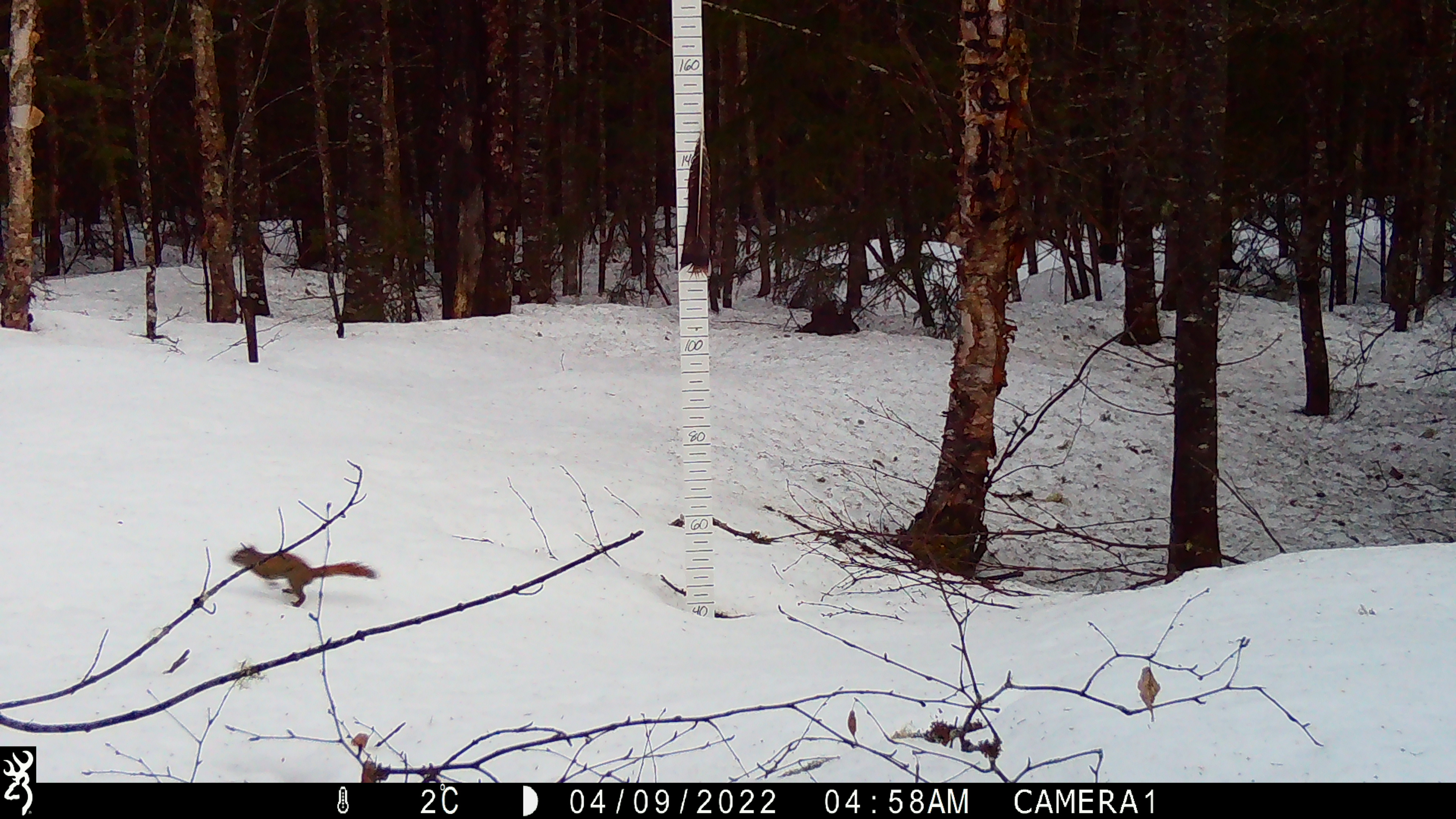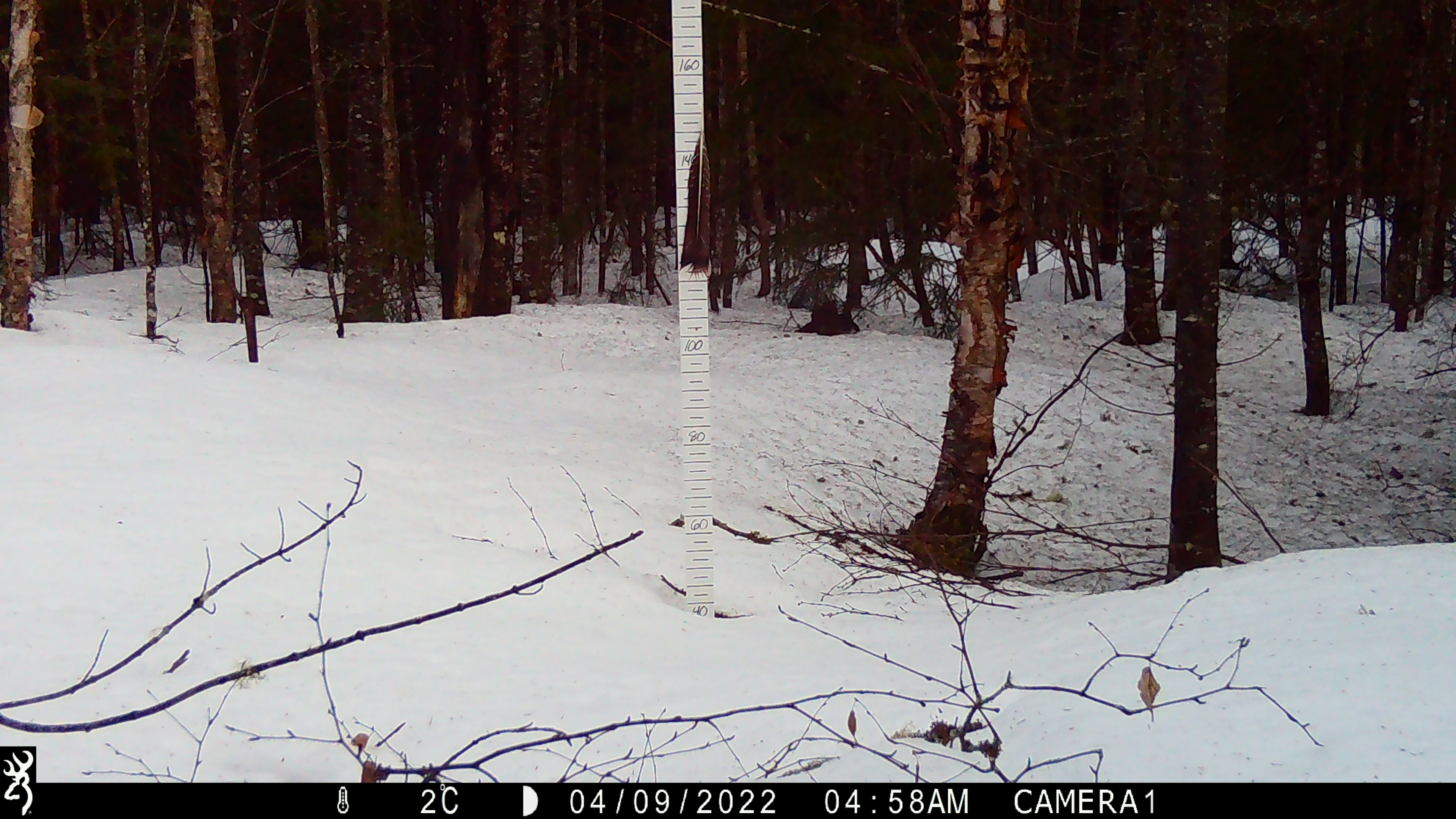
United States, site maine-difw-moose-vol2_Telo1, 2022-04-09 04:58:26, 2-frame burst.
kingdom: Animalia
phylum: Chordata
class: Mammalia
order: Rodentia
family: Sciuridae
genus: Tamiasciurus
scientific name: Tamiasciurus hudsonicus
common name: red squirrel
Red squirrel (Tamiasciurus hudsonicus).